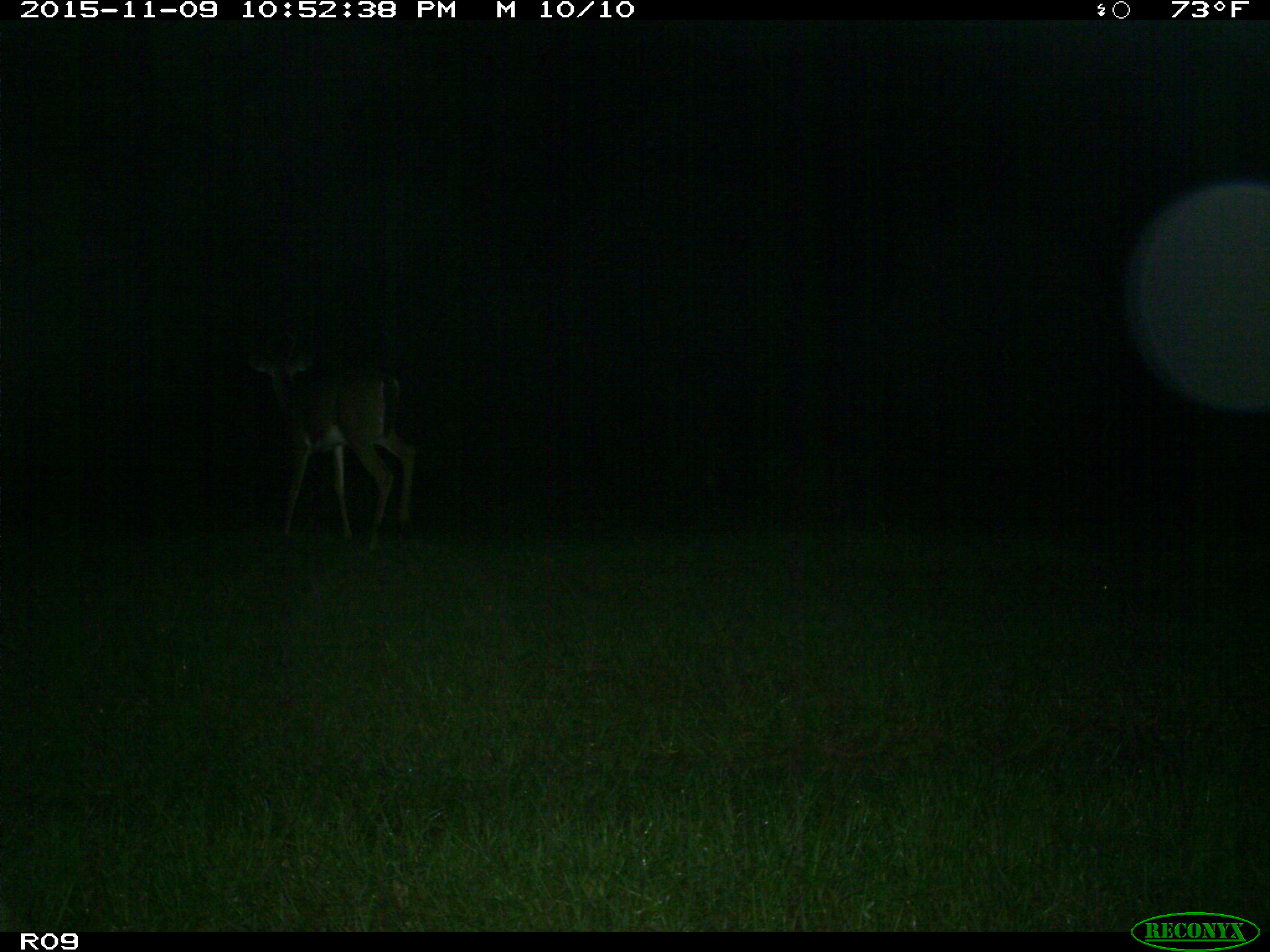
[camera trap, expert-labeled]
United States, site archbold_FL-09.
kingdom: Animalia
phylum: Chordata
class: Mammalia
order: Artiodactyla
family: Cervidae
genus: Odocoileus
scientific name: Odocoileus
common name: deer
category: unidentified deer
Unidentified deer (deer) (Odocoileus).